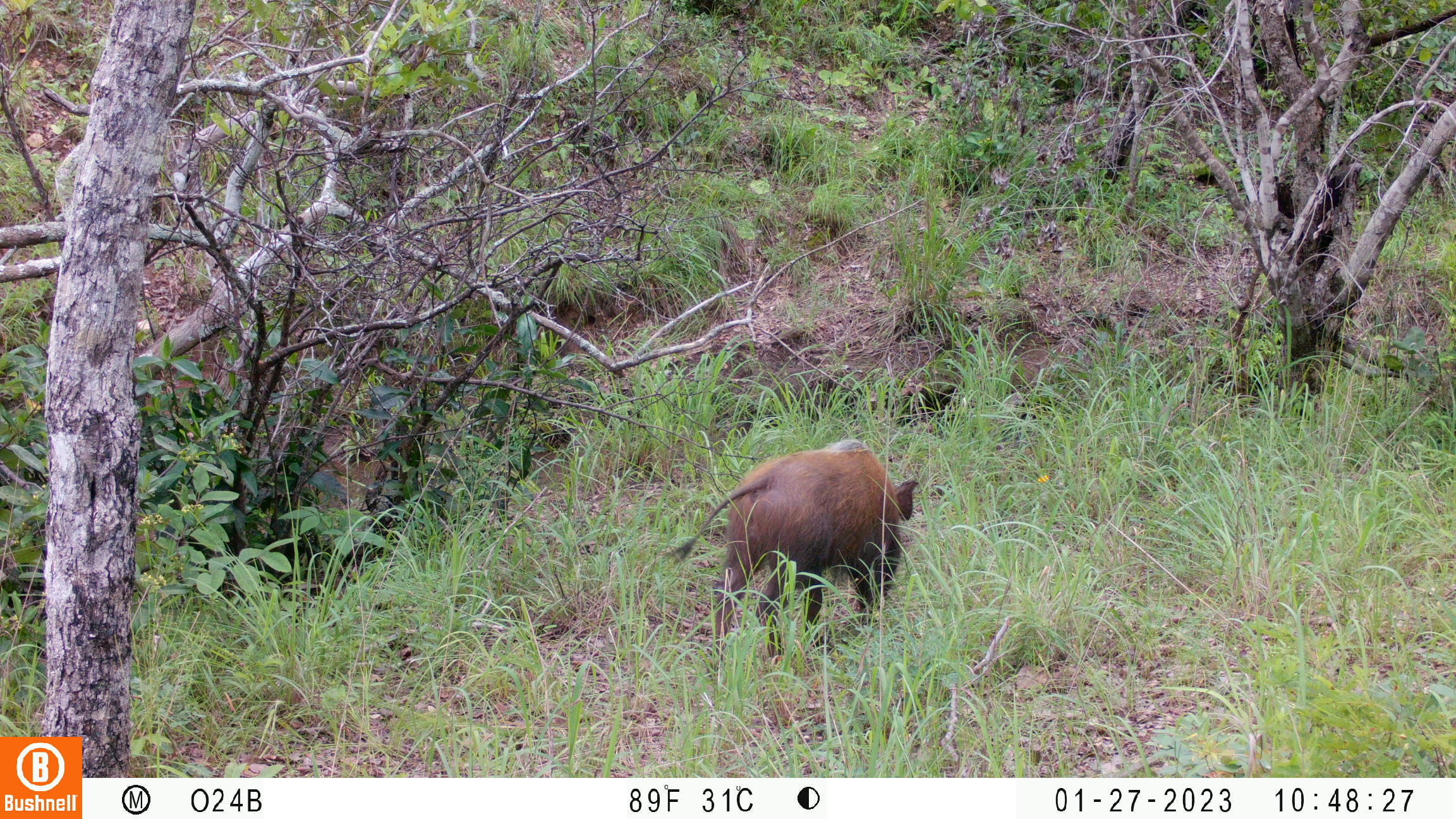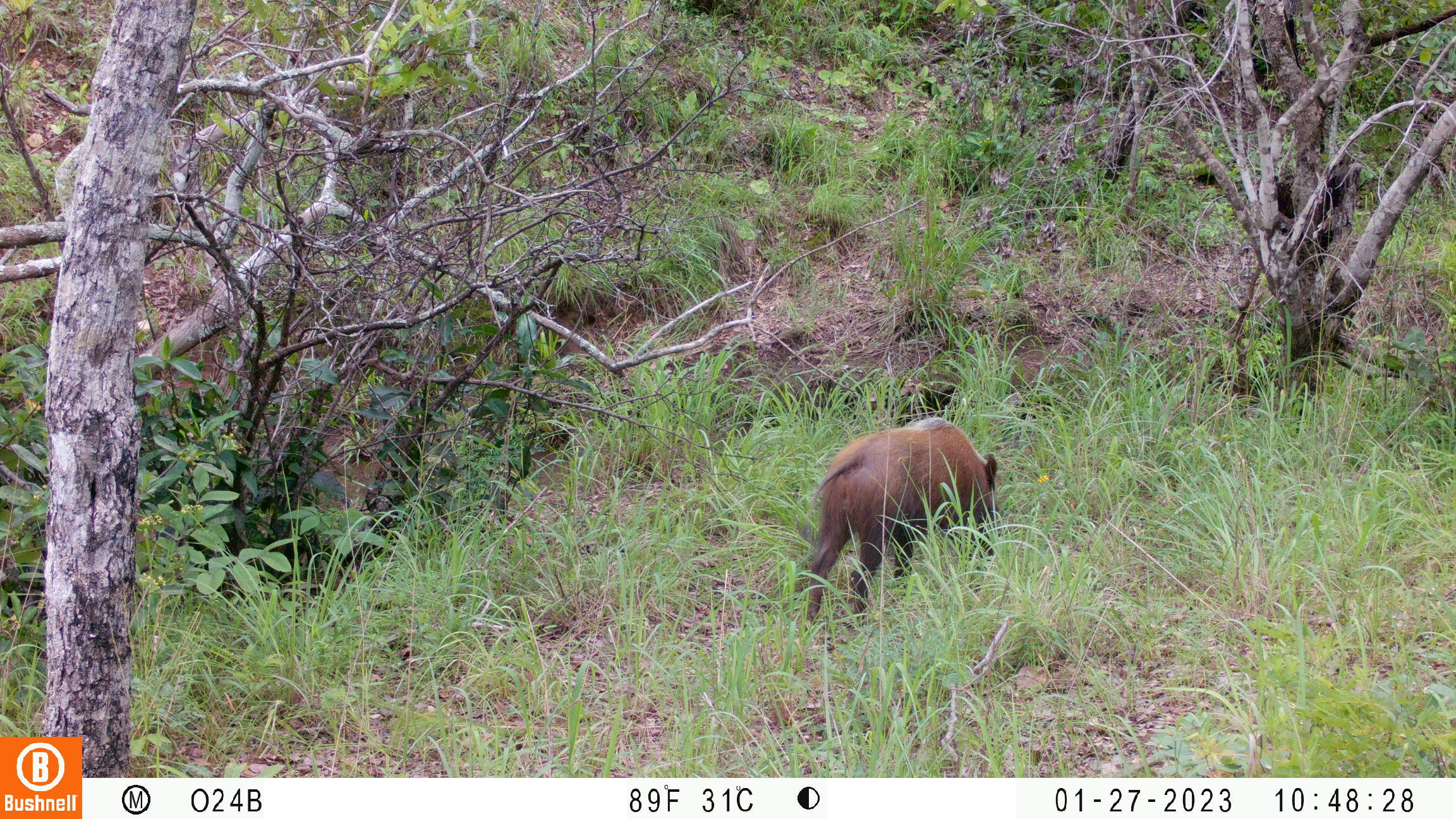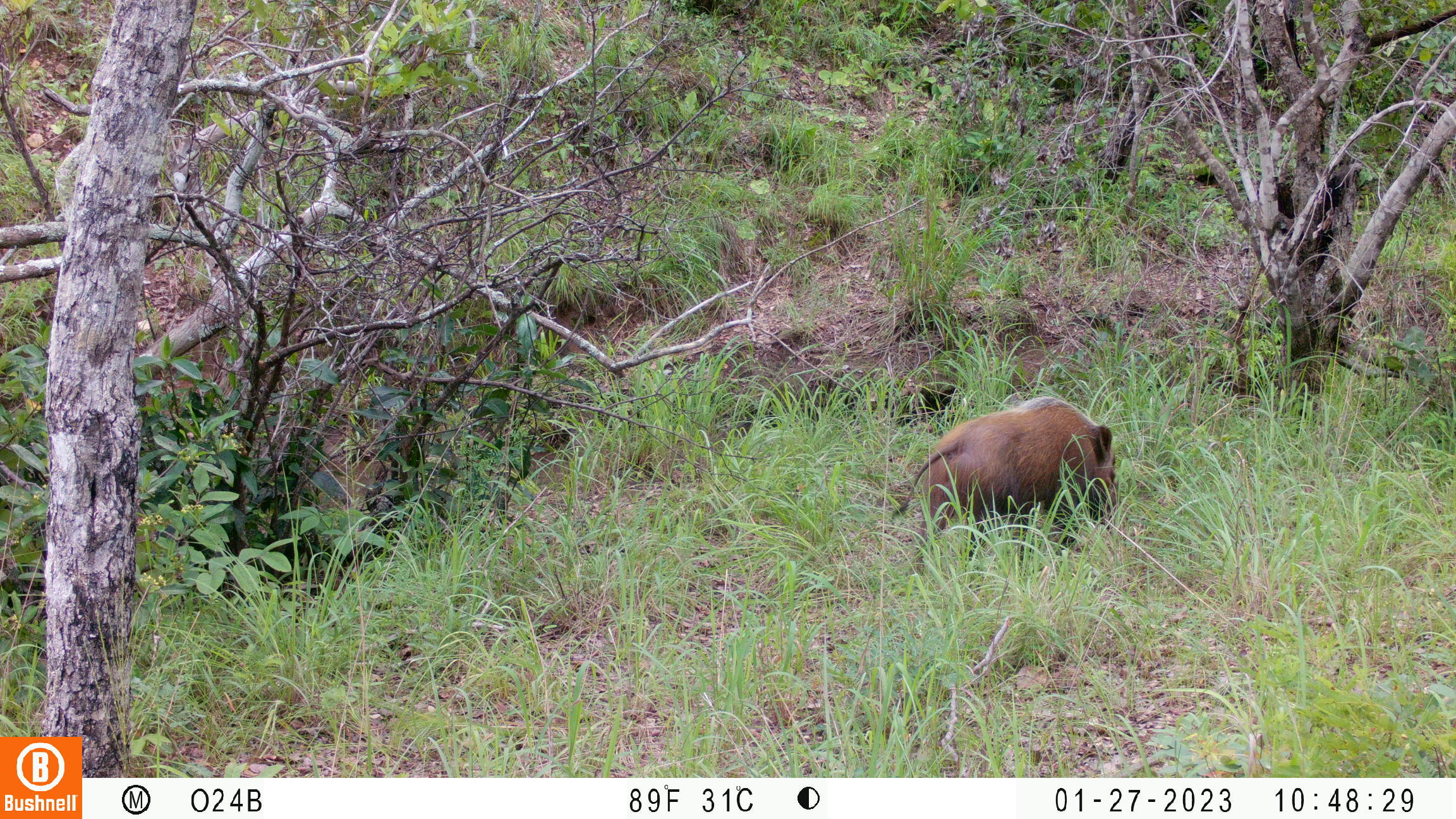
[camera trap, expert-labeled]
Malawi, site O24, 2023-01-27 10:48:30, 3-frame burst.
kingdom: Animalia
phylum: Chordata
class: Mammalia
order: Artiodactyla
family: Suidae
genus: Potamochoerus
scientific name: Potamochoerus larvatus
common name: bushpig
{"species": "bushpig (Potamochoerus larvatus)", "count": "1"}